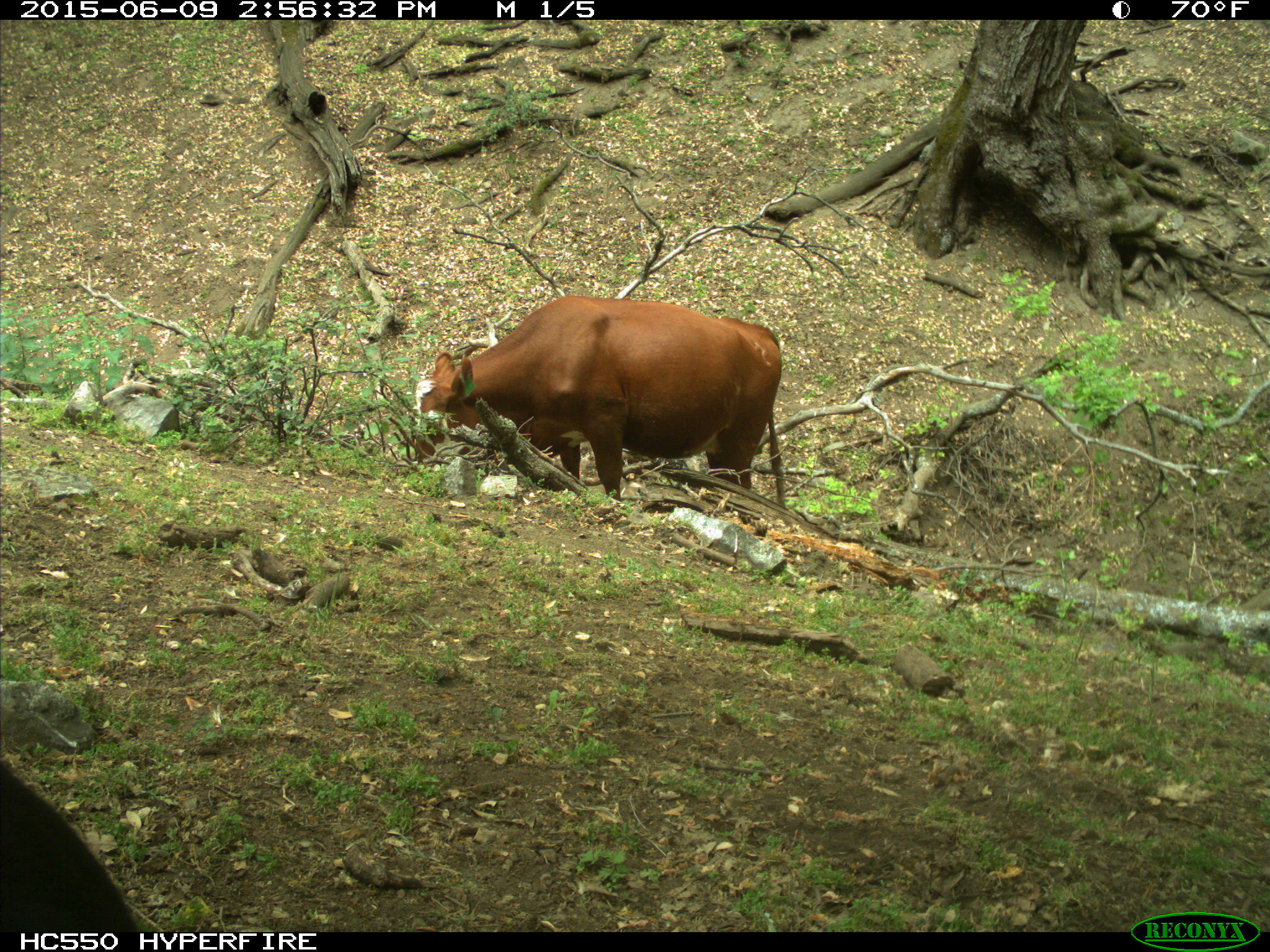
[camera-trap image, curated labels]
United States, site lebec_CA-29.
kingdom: Animalia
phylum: Chordata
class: Mammalia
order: Artiodactyla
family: Bovidae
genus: Bos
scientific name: Bos taurus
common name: domestic cow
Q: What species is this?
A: Bos taurus (domestic cow).